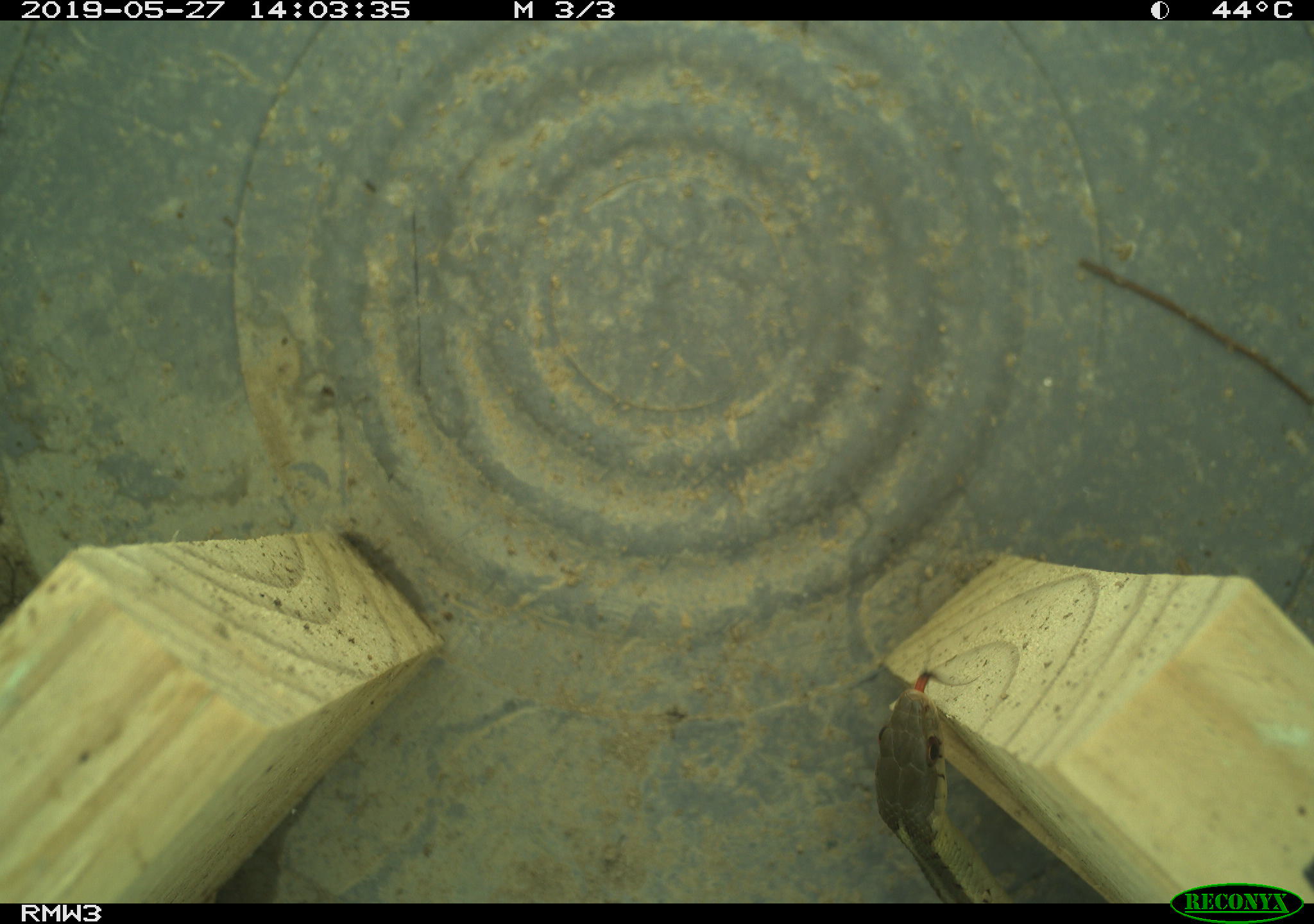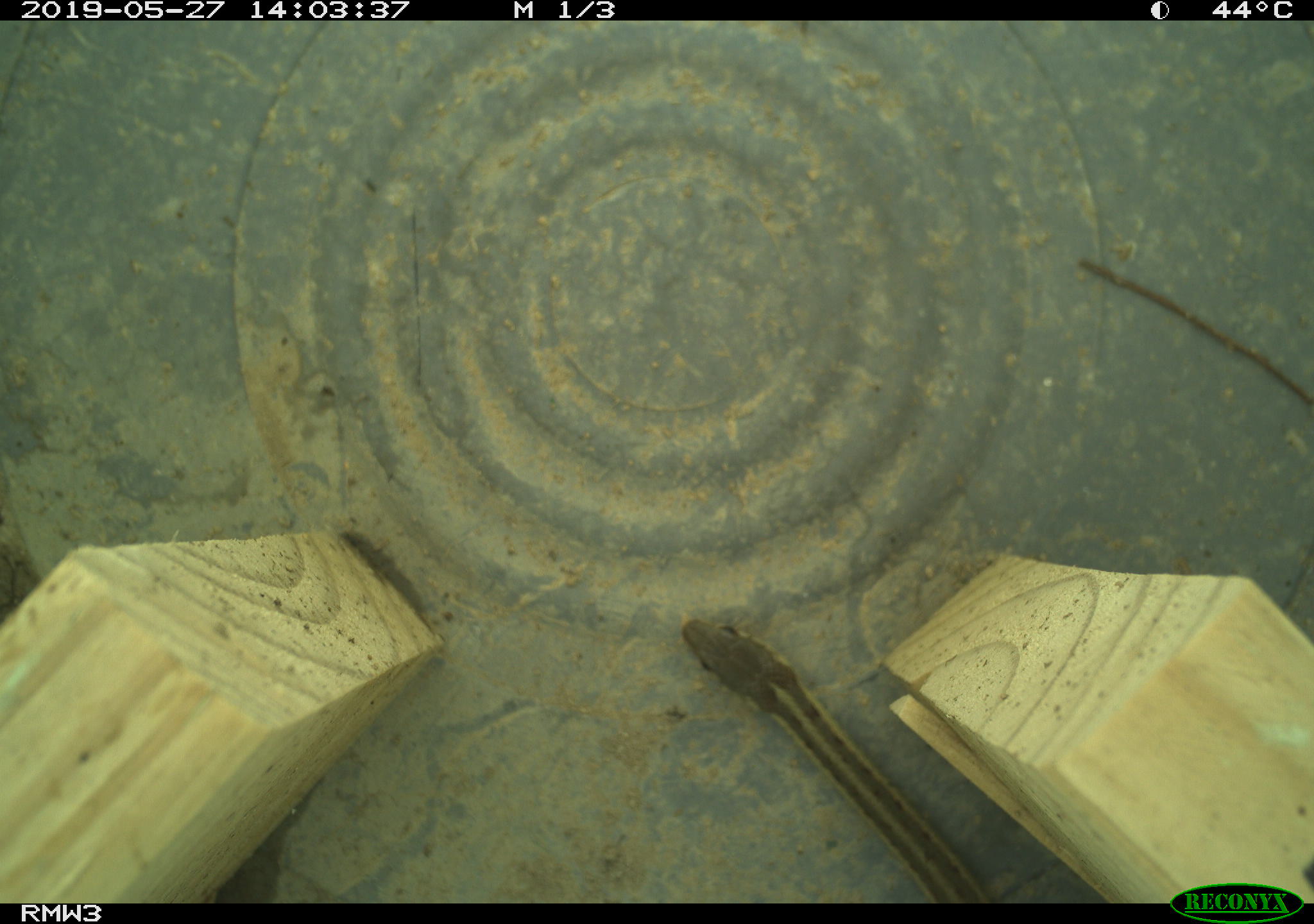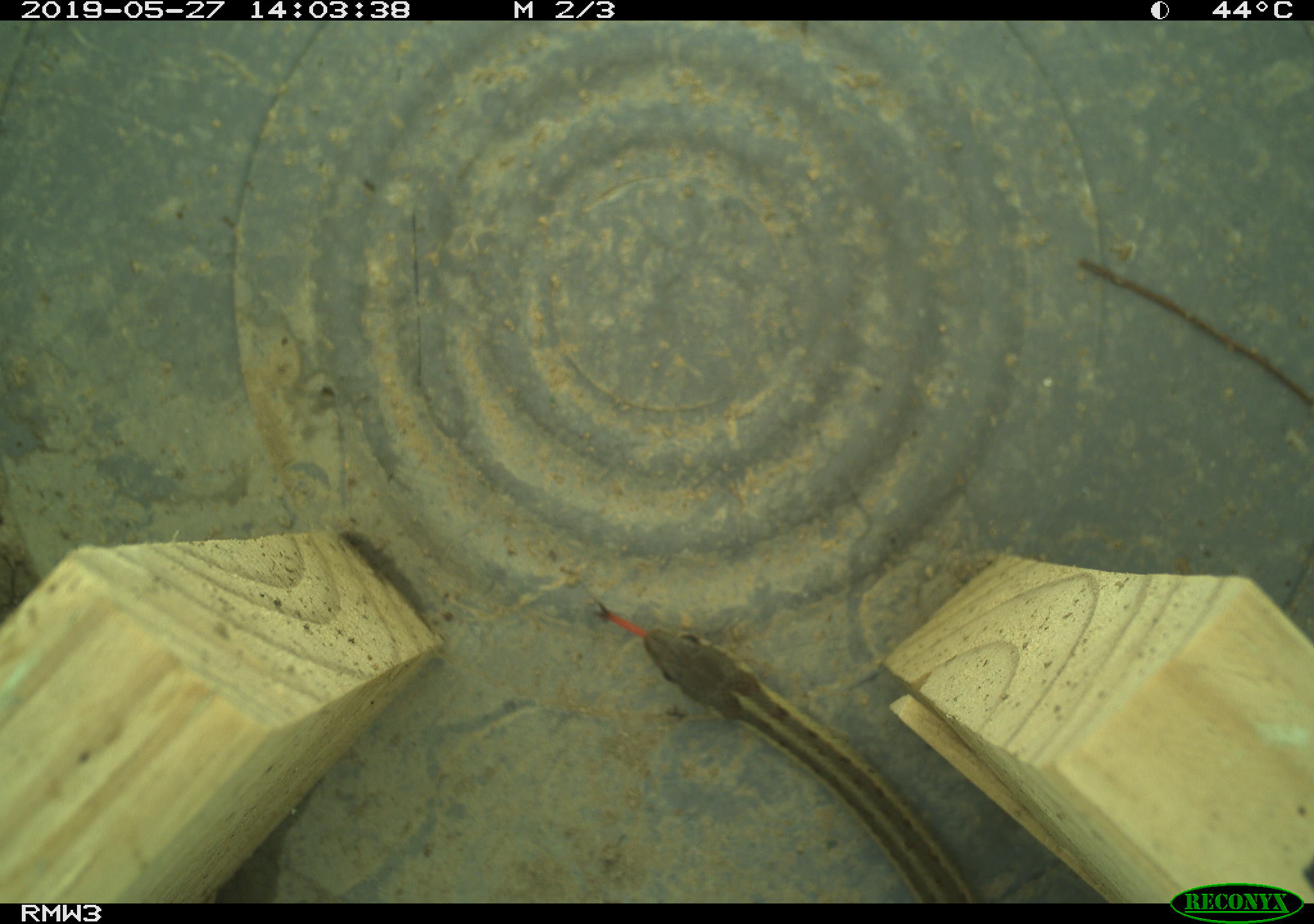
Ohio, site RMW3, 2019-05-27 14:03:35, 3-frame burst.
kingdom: Animalia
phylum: Chordata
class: Reptilia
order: Squamata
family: Colubridae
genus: Thamnophis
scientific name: Thamnophis sirtalis sirtalis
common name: eastern gartersnake